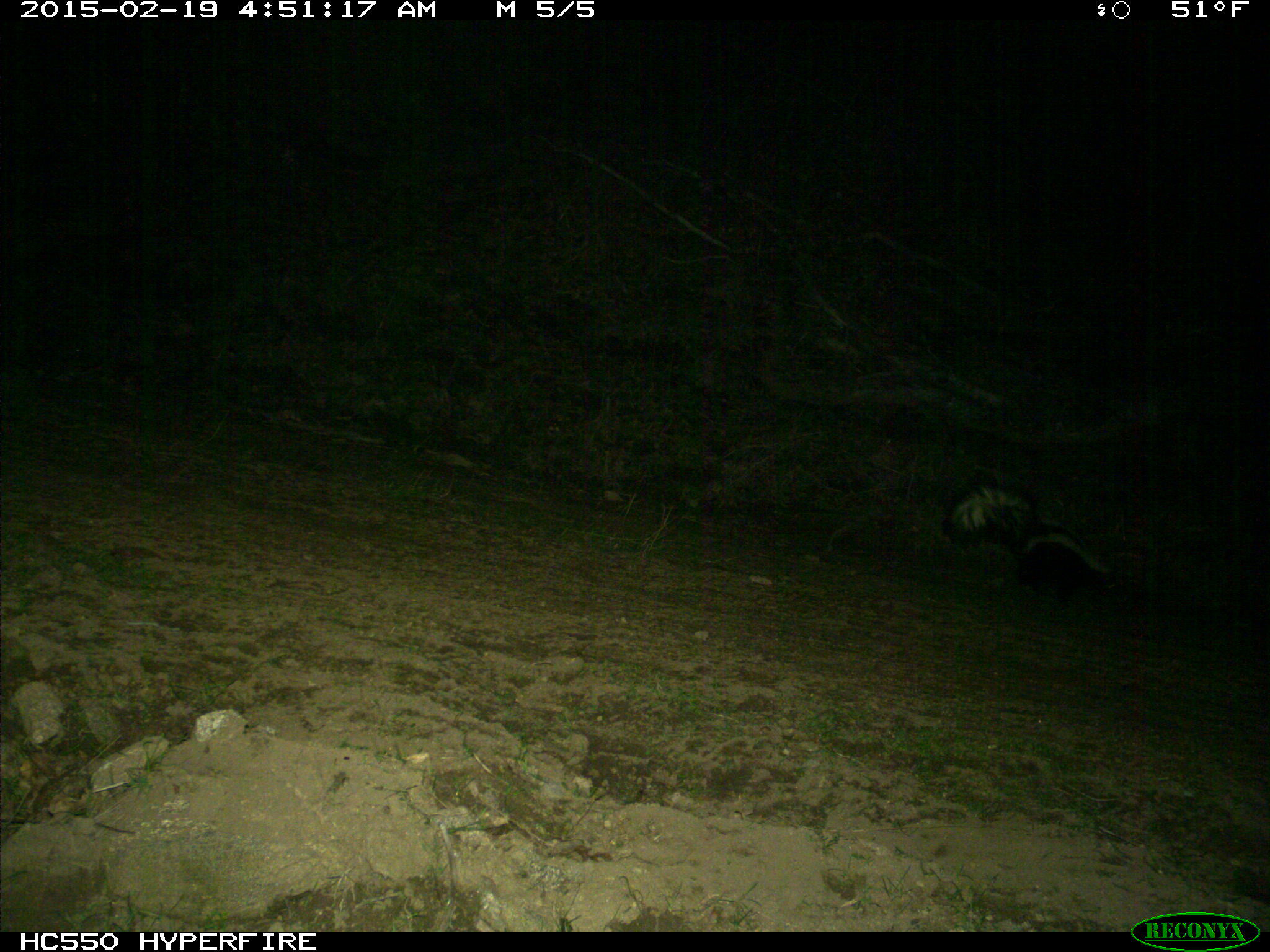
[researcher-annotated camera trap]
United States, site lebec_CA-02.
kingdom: Animalia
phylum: Chordata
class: Mammalia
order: Carnivora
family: Mephitidae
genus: Mephitis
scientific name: Mephitis mephitis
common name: striped skunk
Mephitis mephitis (striped skunk).